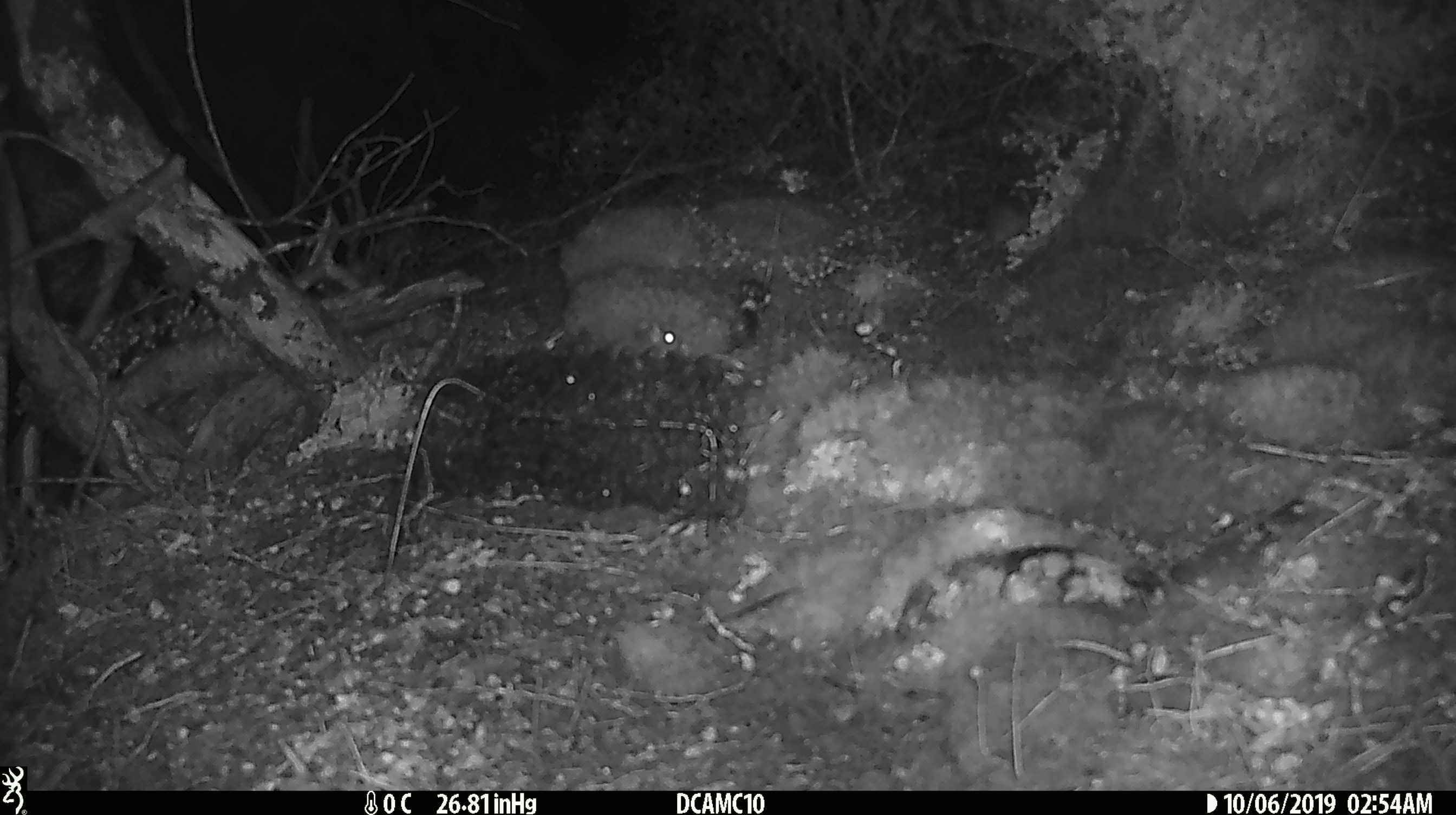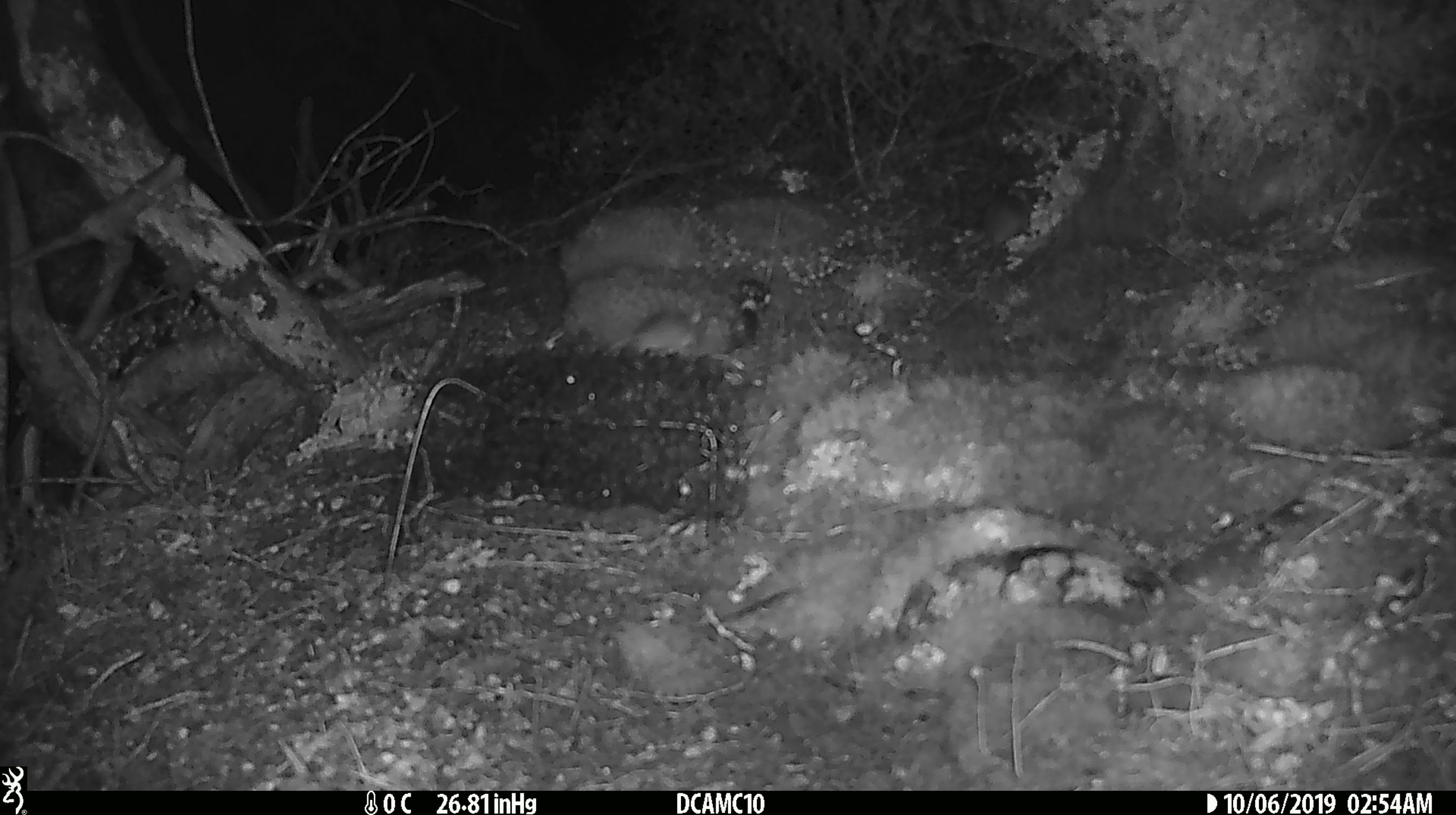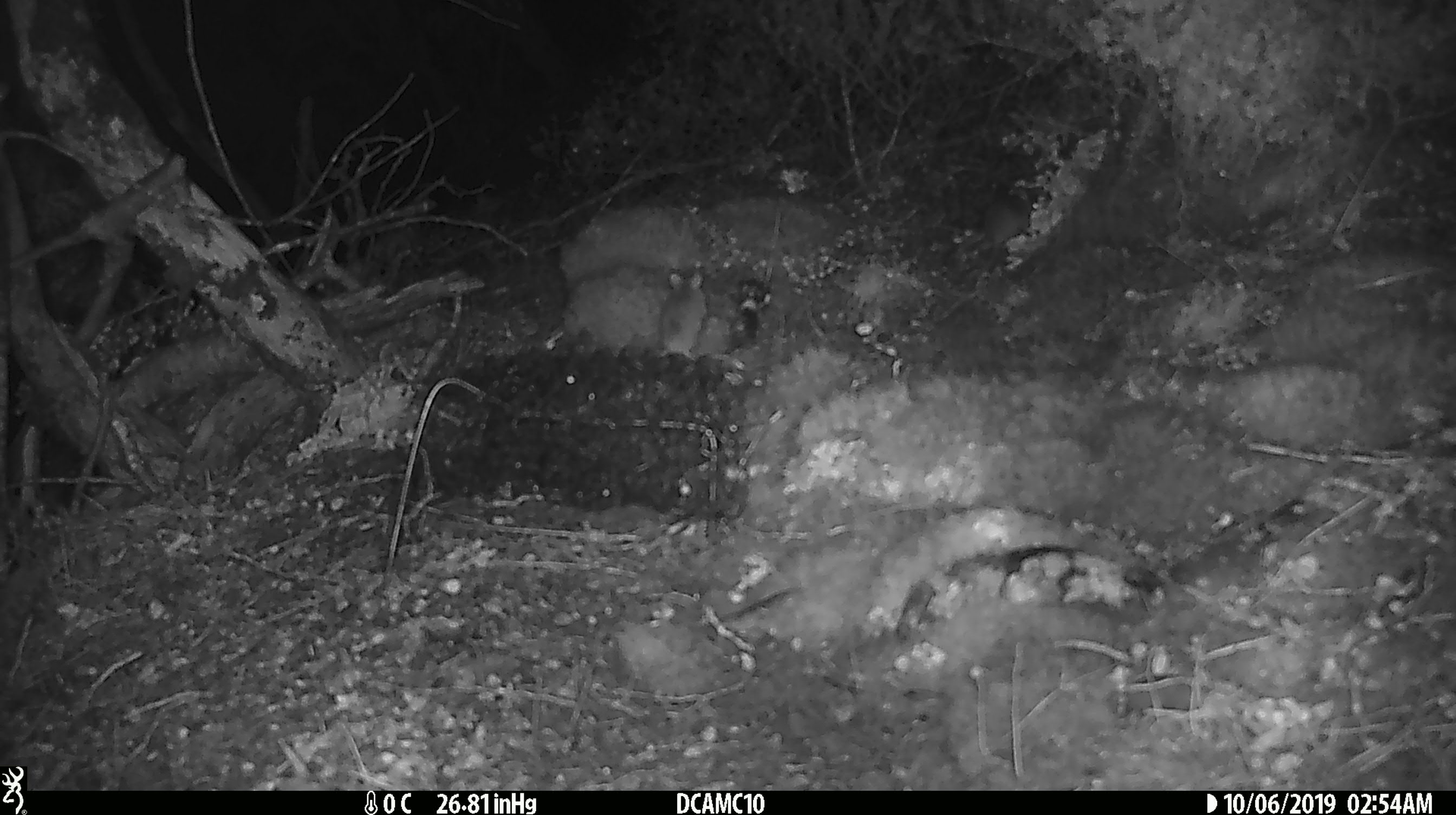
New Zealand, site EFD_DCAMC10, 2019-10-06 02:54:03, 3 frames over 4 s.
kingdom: Animalia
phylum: Chordata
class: Mammalia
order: Rodentia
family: Muridae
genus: Mus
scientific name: Mus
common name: mouse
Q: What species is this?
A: Mouse (Mus).